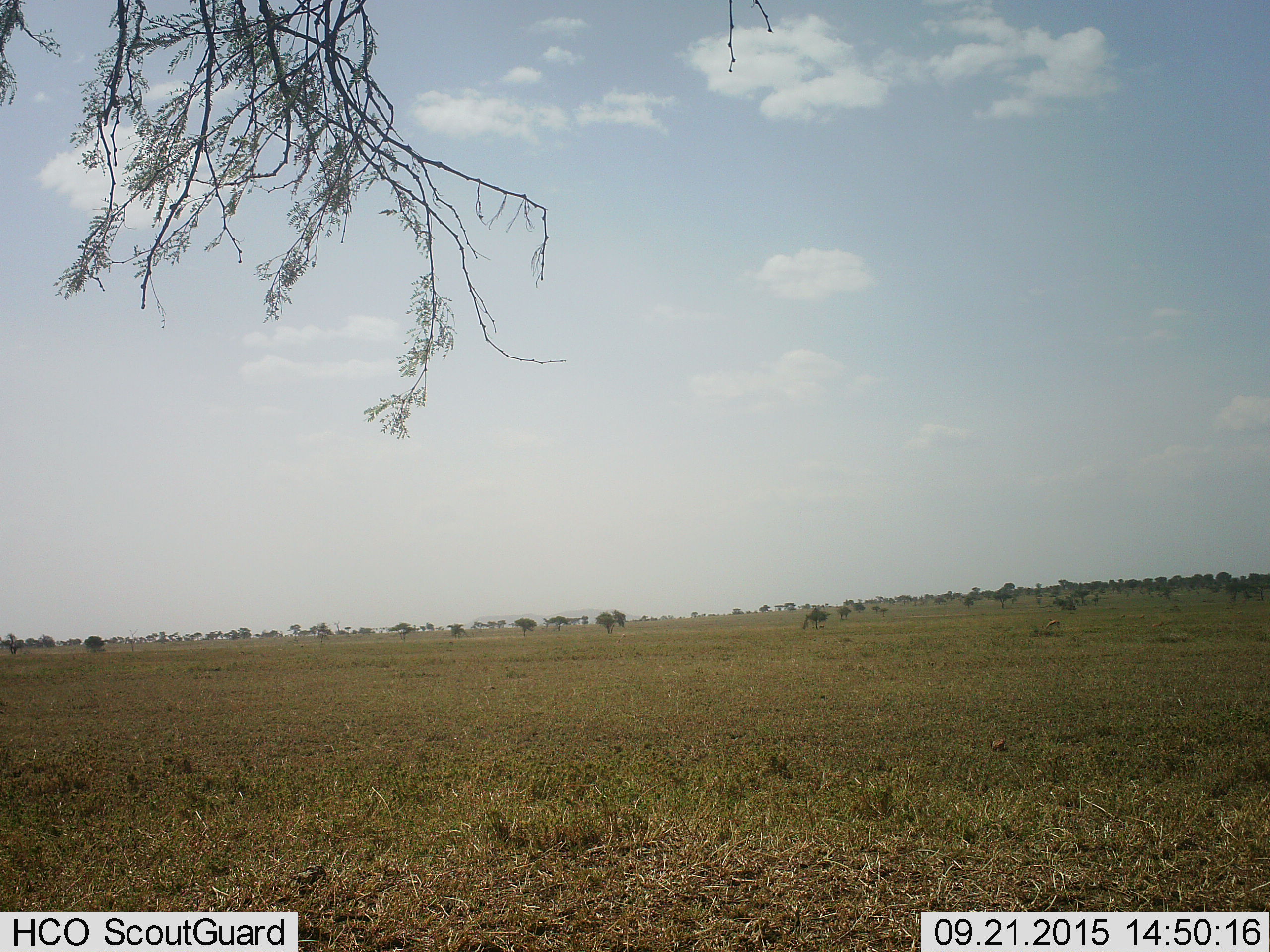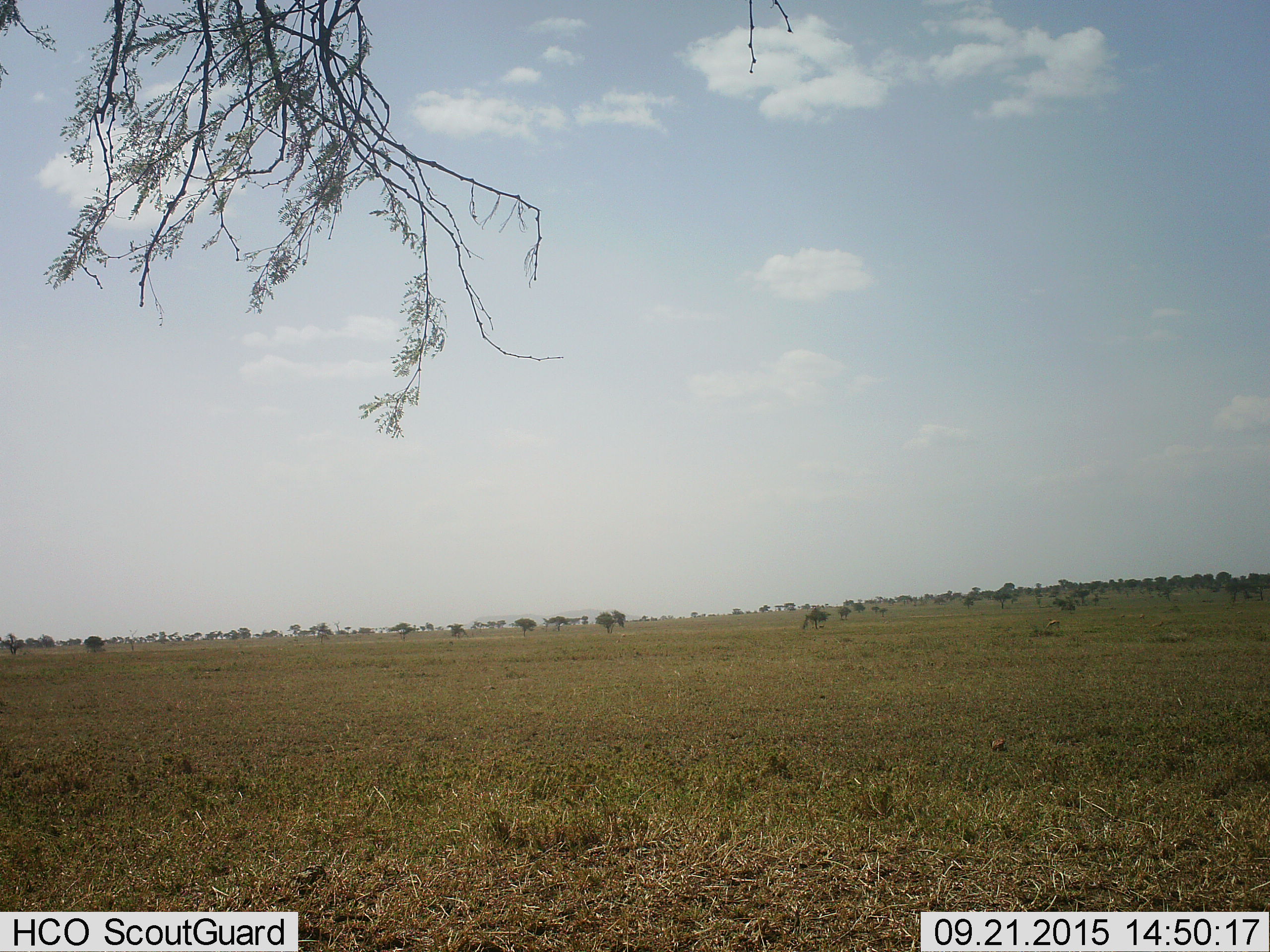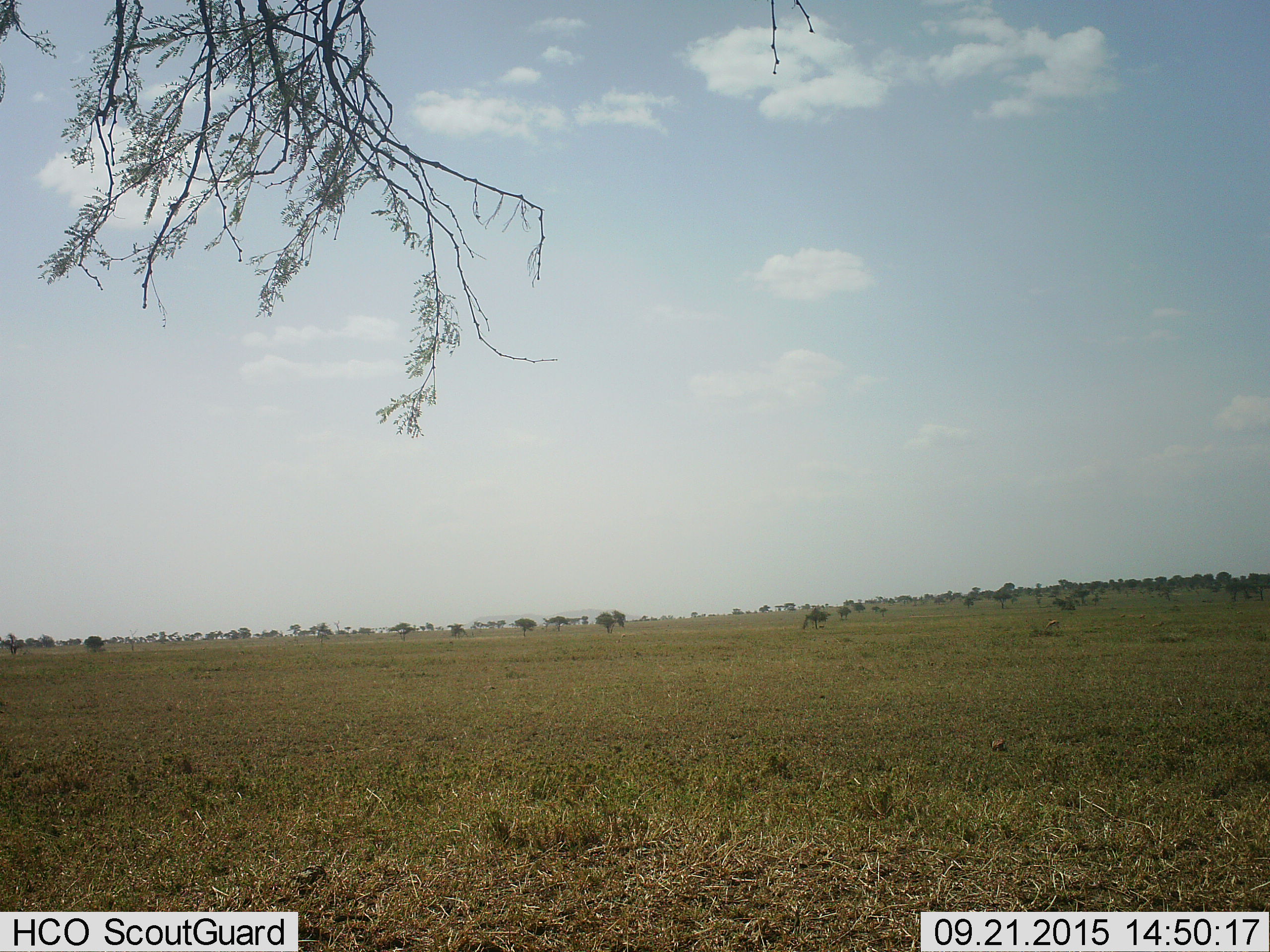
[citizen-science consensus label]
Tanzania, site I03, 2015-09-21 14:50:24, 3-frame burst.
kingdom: Animalia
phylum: Chordata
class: Mammalia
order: Artiodactyla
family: Bovidae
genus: Eudorcas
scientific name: Eudorcas thomsonii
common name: thomson's gazelle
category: gazellethomsons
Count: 1.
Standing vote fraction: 20%.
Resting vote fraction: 0%.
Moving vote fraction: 0%.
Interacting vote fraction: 0%.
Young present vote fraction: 0%.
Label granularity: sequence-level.